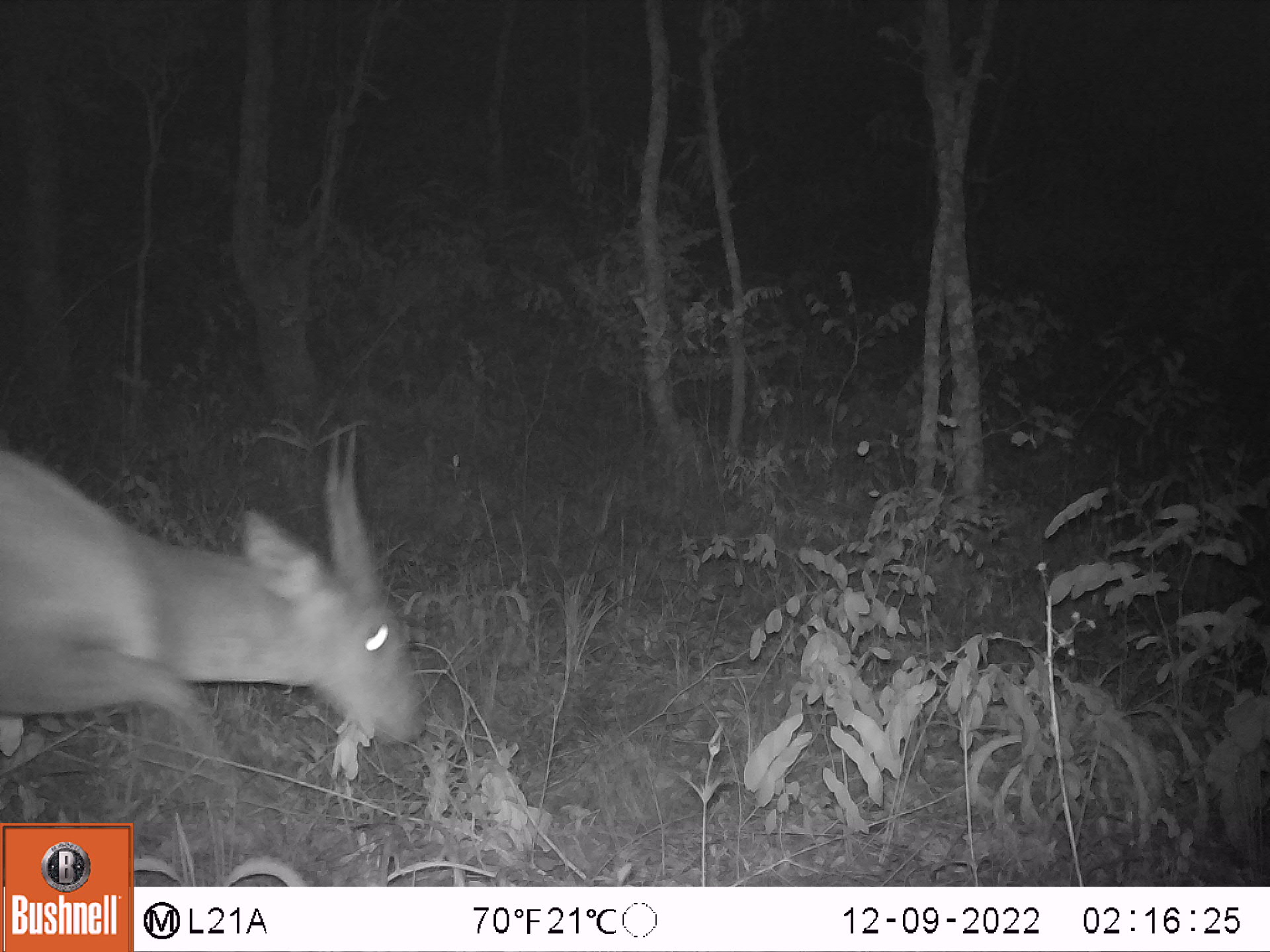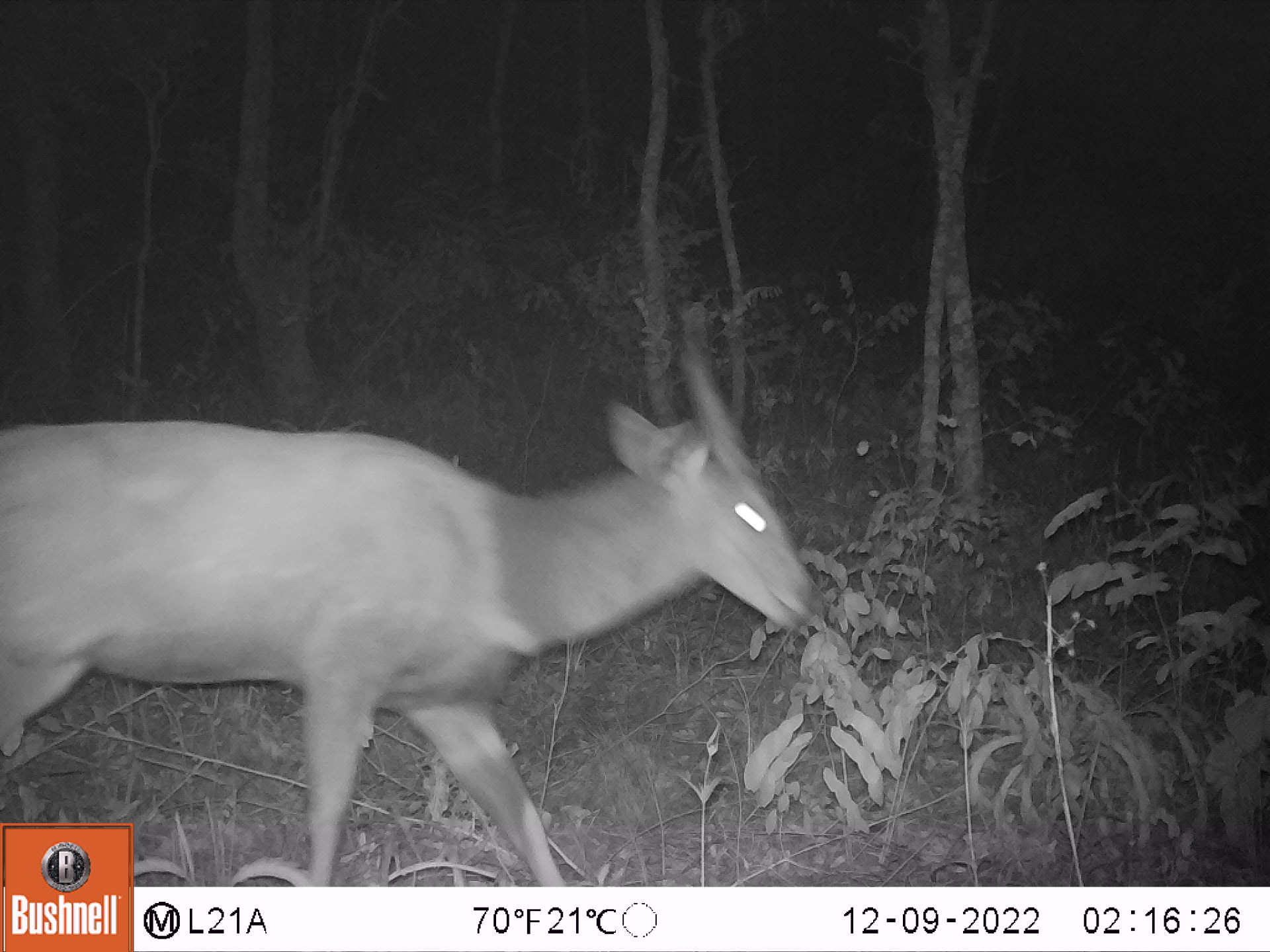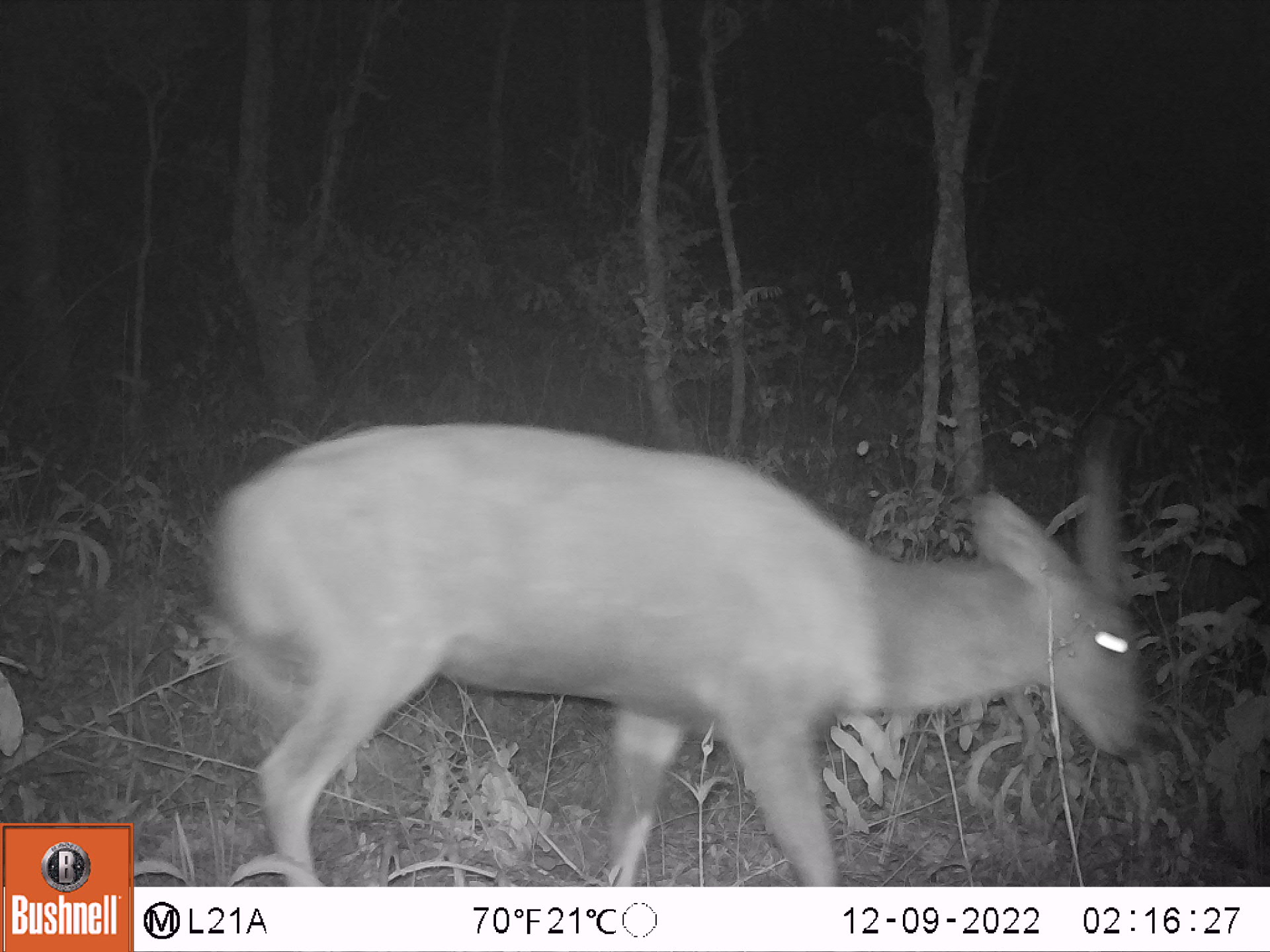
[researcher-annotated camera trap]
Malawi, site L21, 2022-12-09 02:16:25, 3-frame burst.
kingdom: Animalia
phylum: Chordata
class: Mammalia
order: Artiodactyla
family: Bovidae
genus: Tragelaphus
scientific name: Tragelaphus sylvaticus sylvaticus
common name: cape bushbuck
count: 1